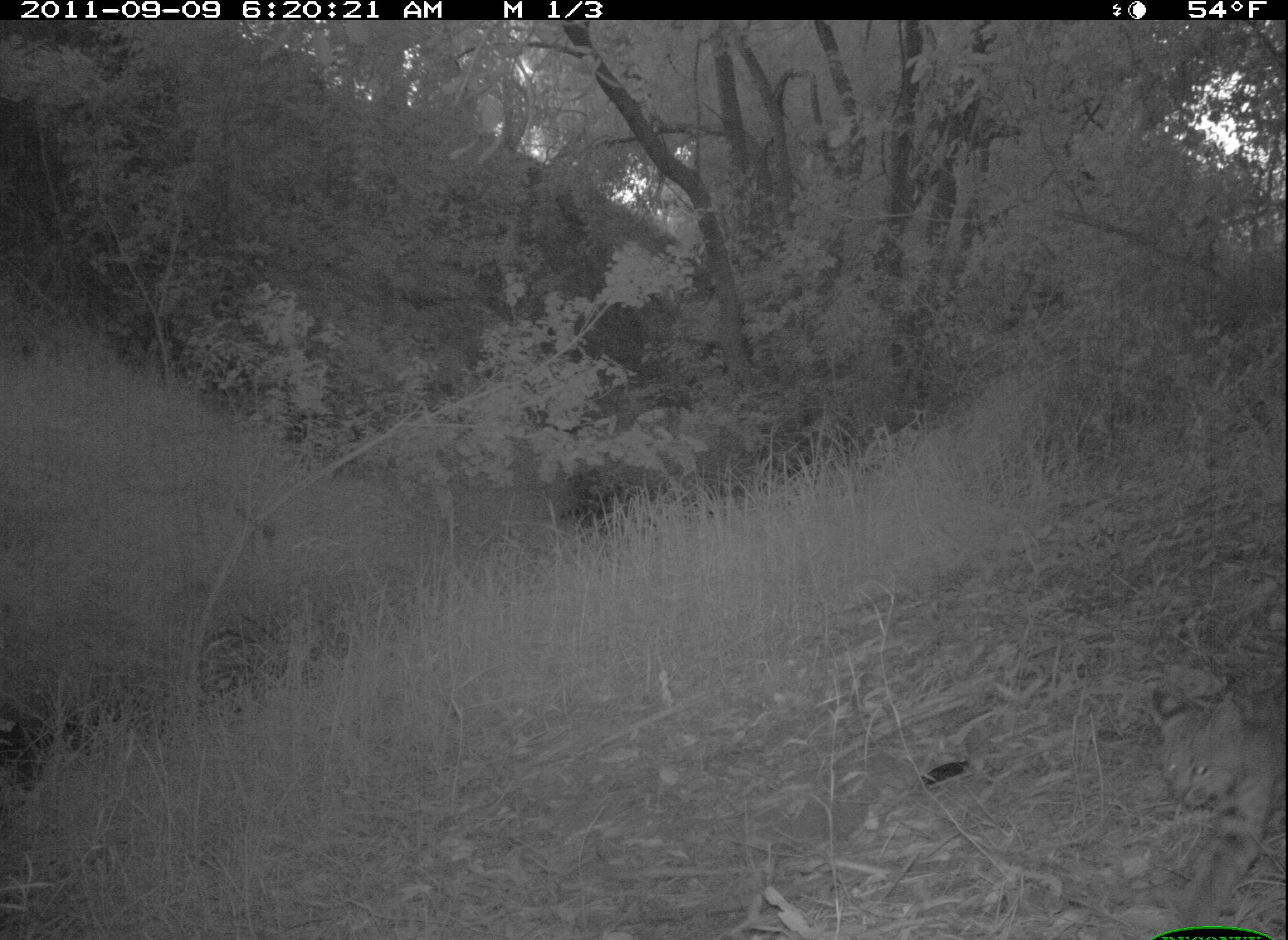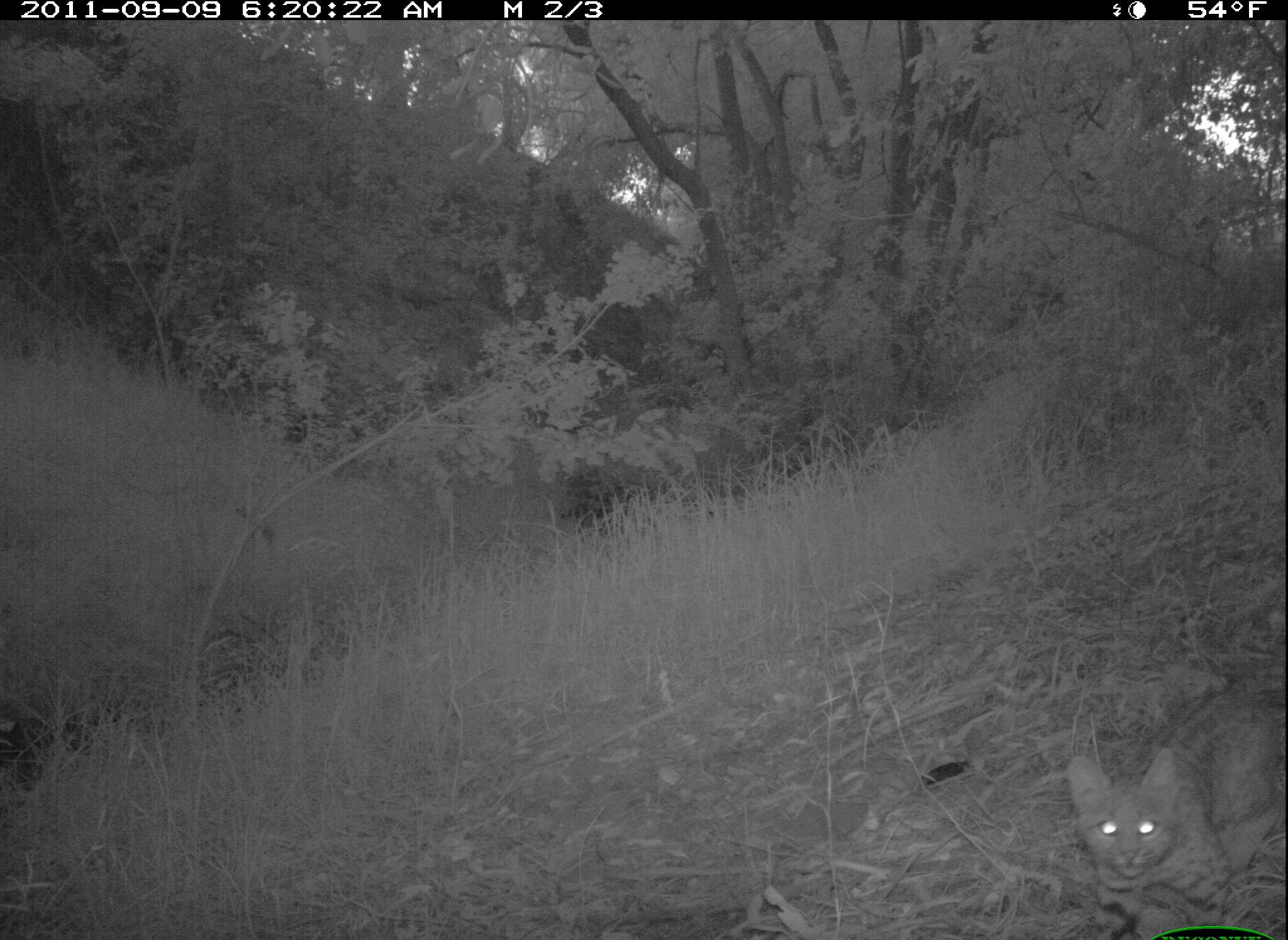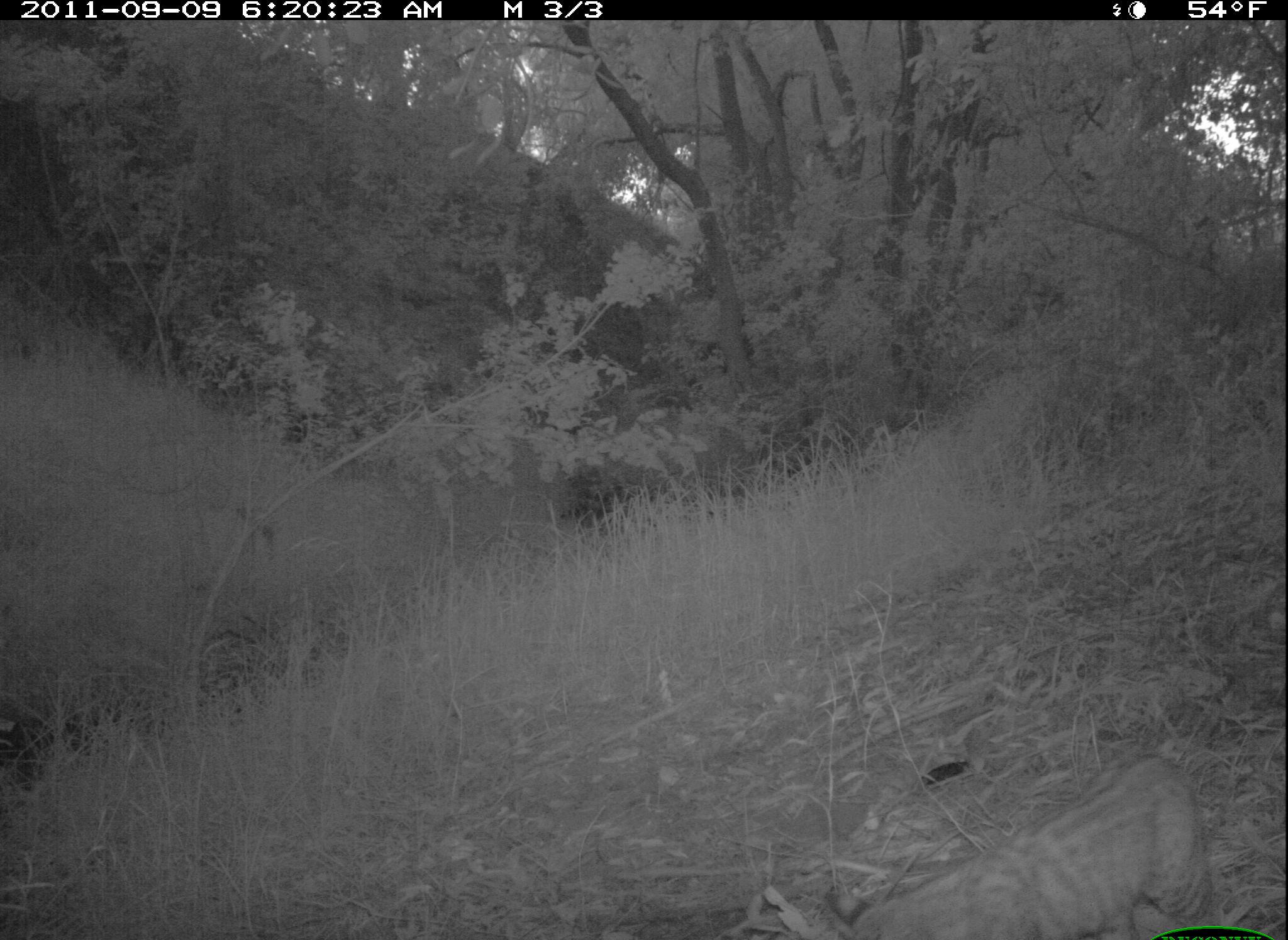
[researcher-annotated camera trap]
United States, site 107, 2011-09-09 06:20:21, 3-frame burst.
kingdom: Animalia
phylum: Chordata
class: Mammalia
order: Carnivora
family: Felidae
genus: Lynx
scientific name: Lynx rufus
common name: bobcat